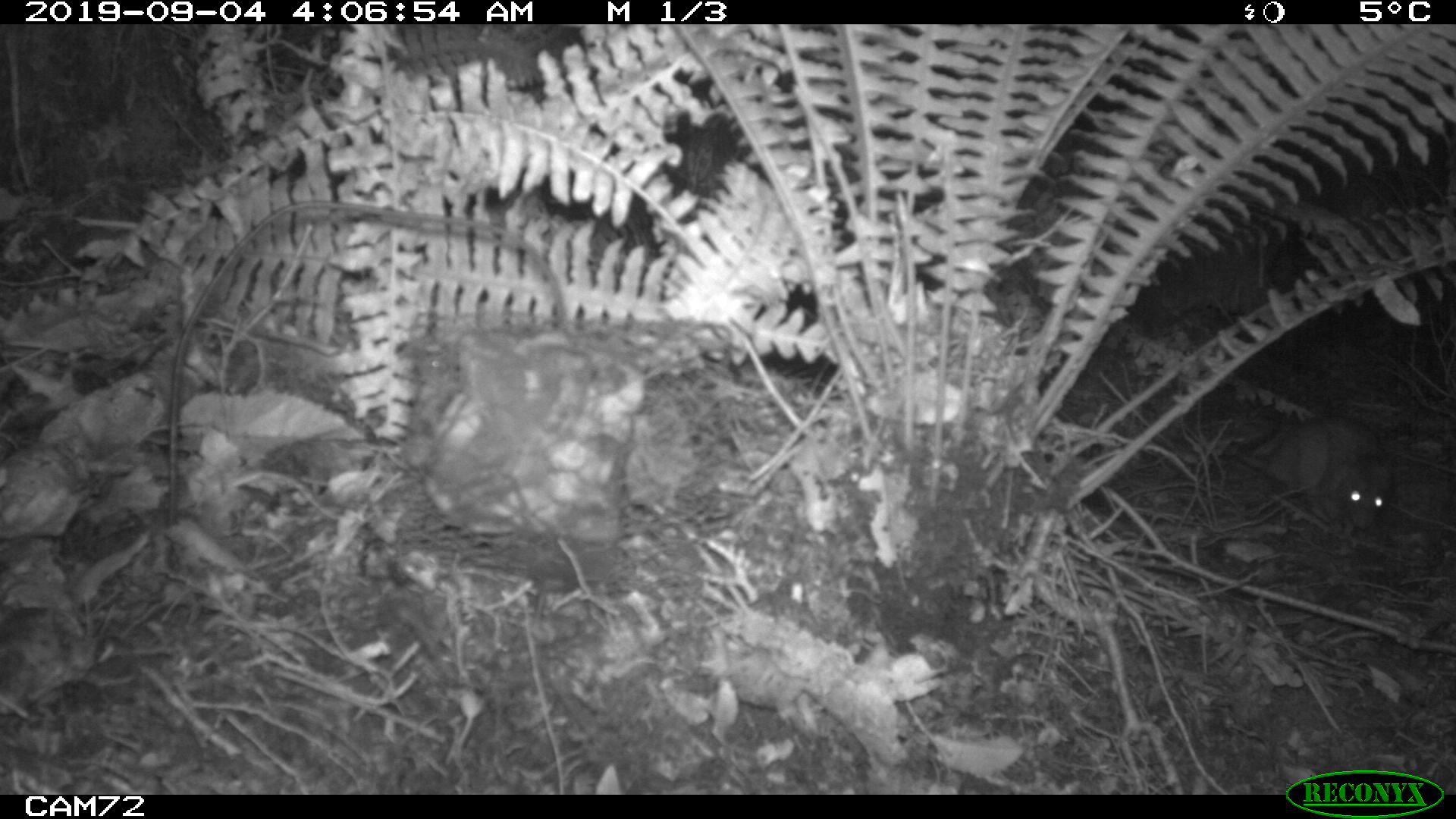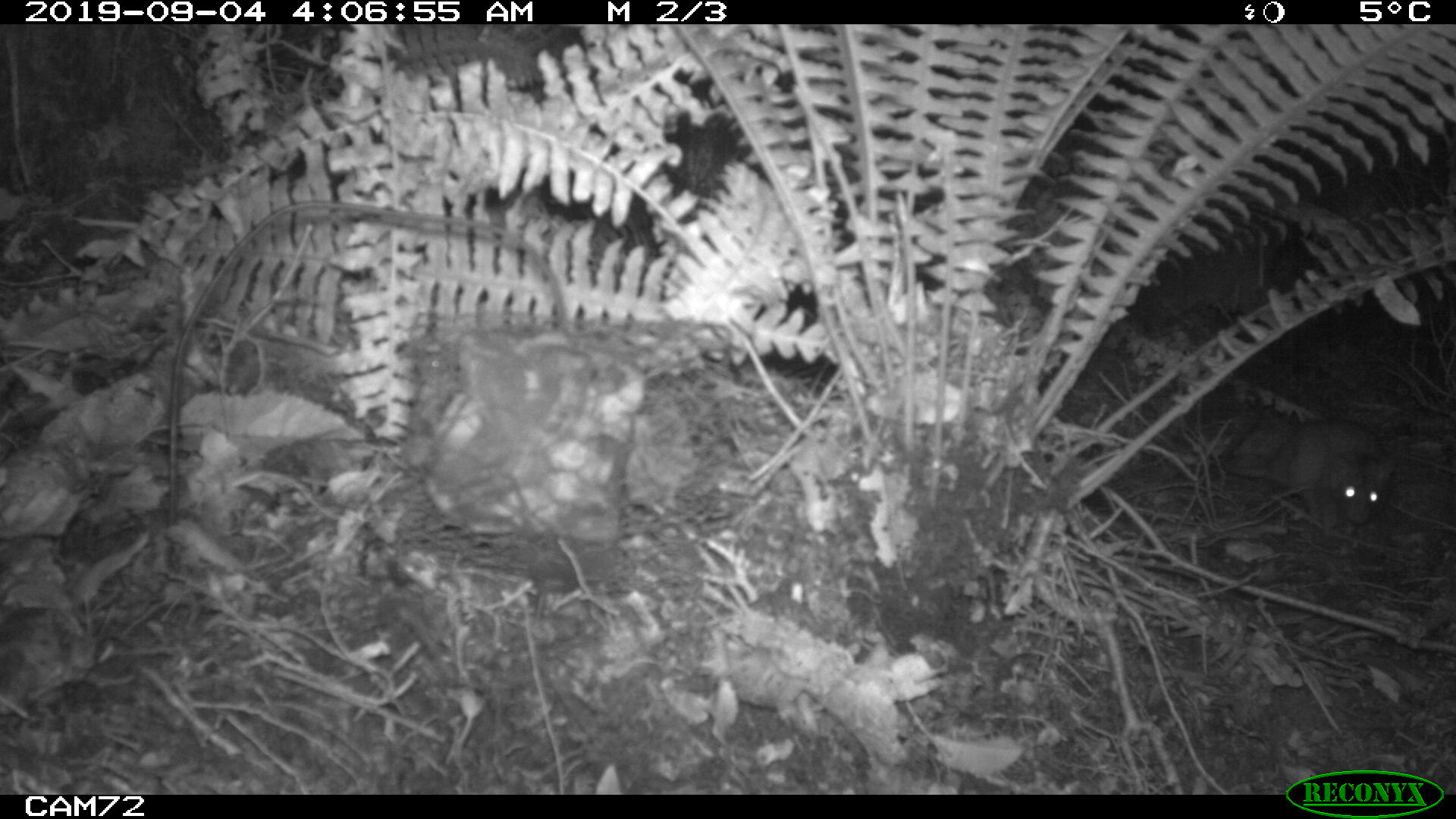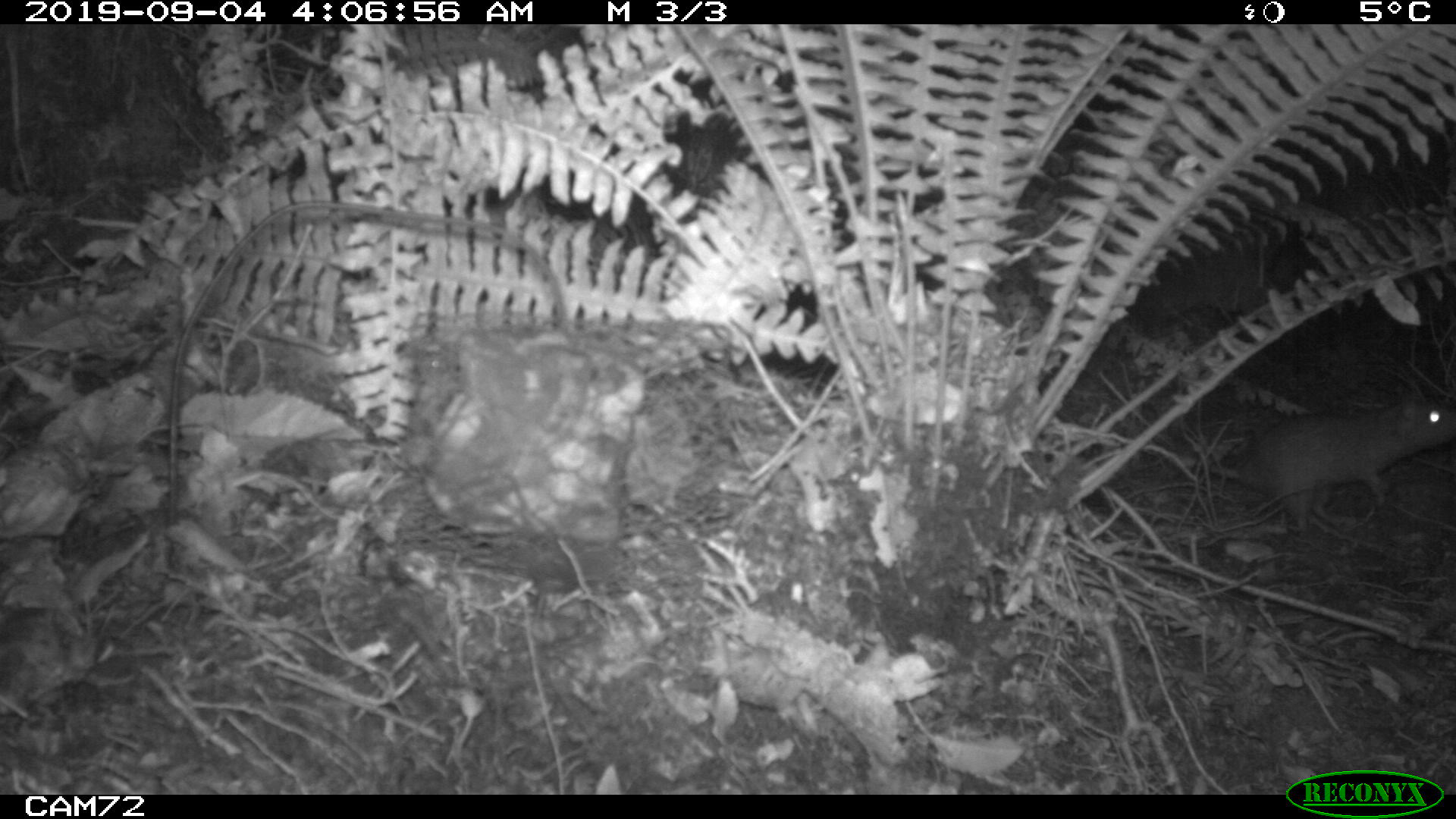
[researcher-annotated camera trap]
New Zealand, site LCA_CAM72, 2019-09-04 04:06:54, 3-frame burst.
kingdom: Animalia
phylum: Chordata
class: Mammalia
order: Rodentia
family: Muridae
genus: Rattus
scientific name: Rattus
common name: rat